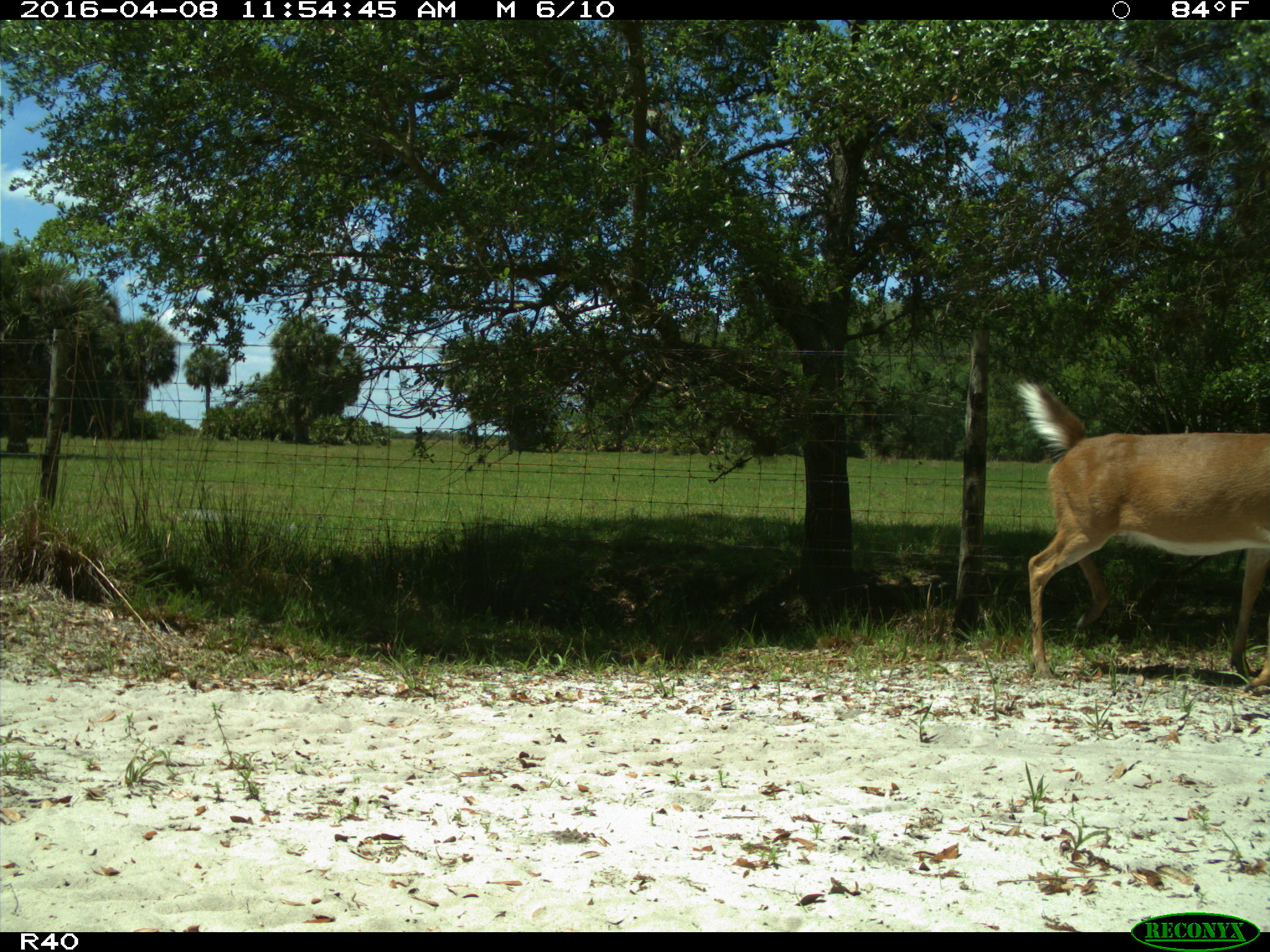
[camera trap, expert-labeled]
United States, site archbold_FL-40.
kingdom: Animalia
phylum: Chordata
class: Mammalia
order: Artiodactyla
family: Cervidae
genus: Odocoileus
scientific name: Odocoileus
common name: deer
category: unidentified deer